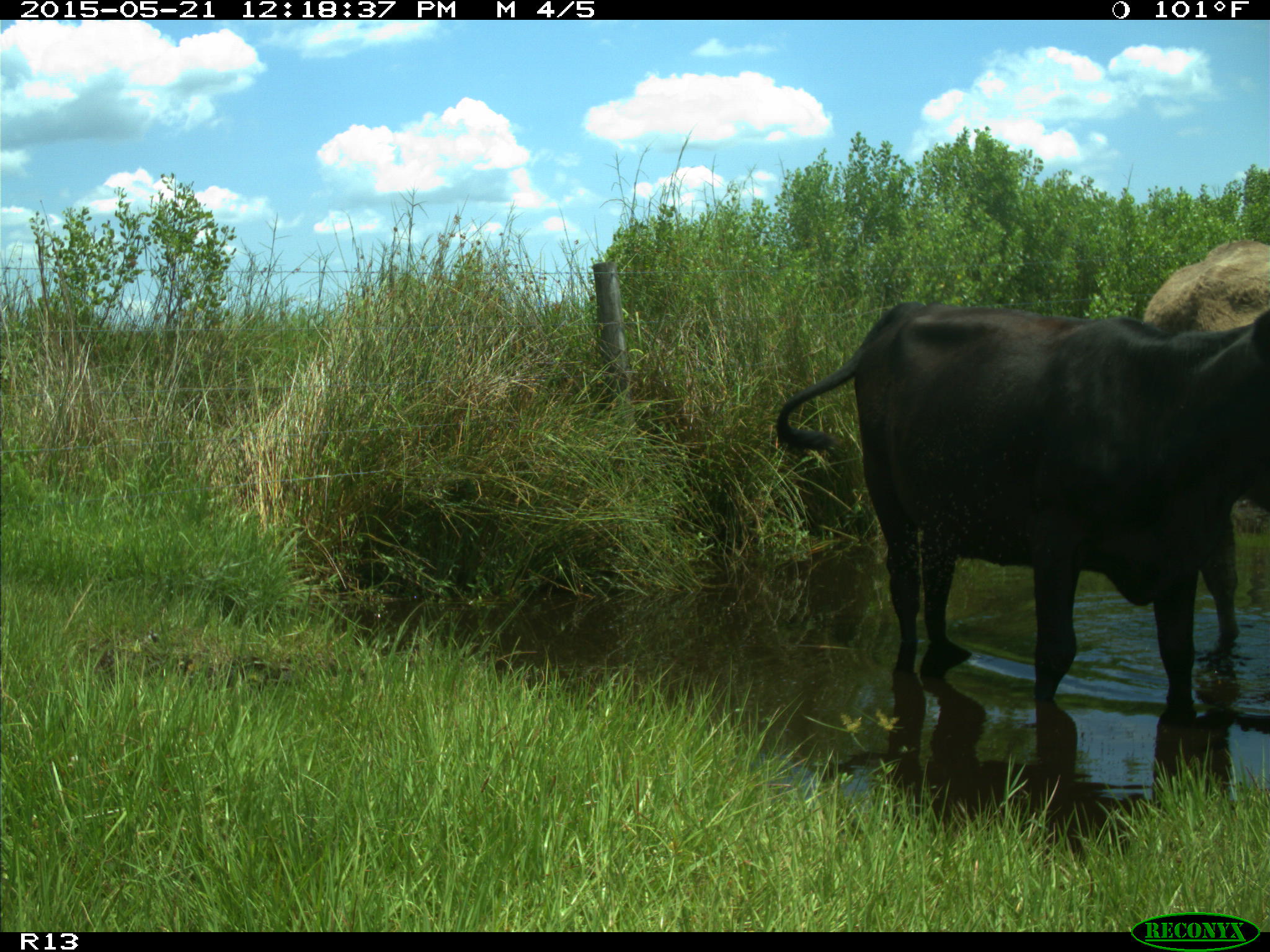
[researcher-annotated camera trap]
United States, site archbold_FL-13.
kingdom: Animalia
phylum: Chordata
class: Mammalia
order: Artiodactyla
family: Bovidae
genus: Bos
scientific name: Bos taurus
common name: domestic cow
Bos taurus (domestic cow).